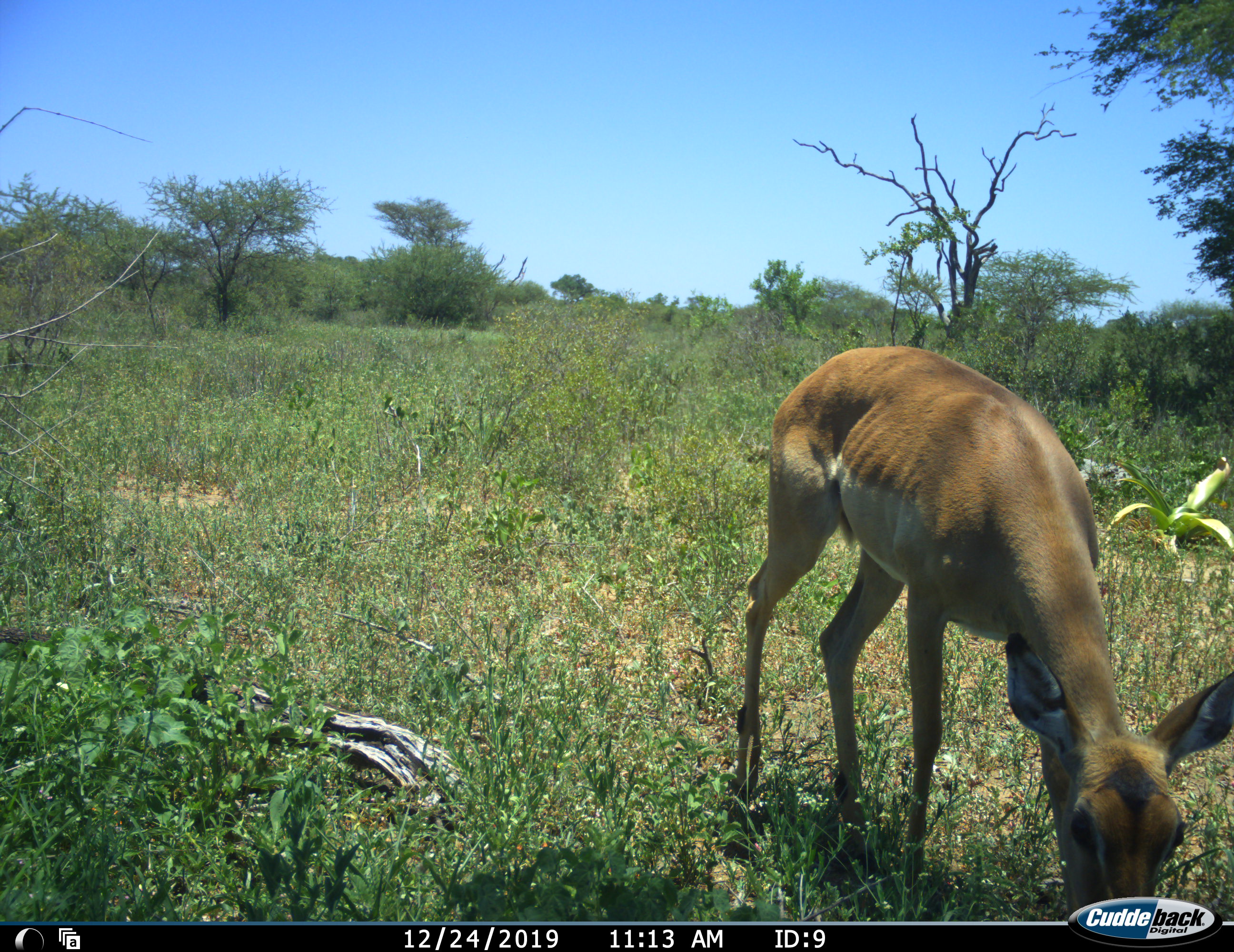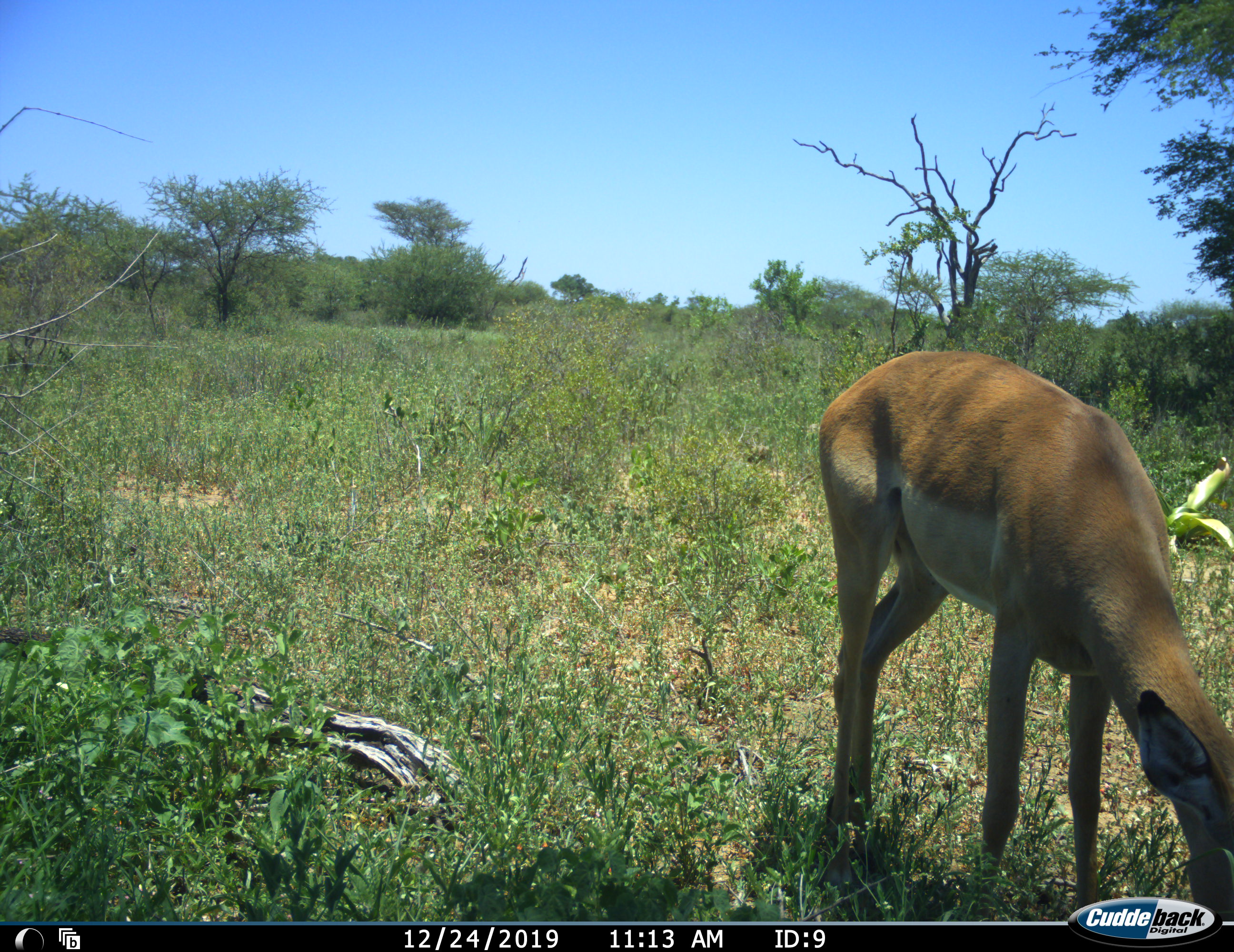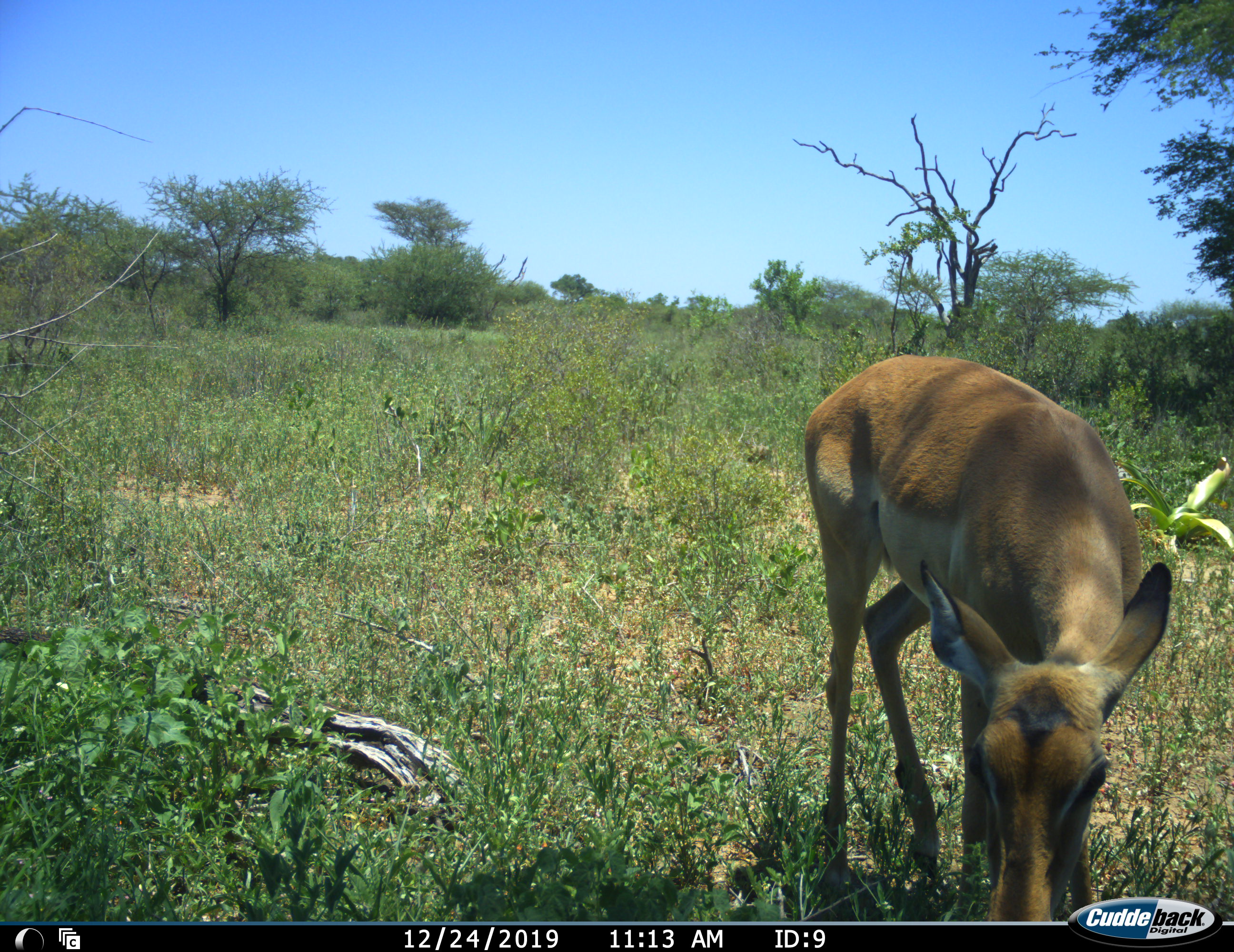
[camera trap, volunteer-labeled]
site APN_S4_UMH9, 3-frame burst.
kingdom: Animalia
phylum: Chordata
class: Mammalia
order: Artiodactyla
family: Bovidae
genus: Aepyceros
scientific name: Aepyceros melampus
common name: impala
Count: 1.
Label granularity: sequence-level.